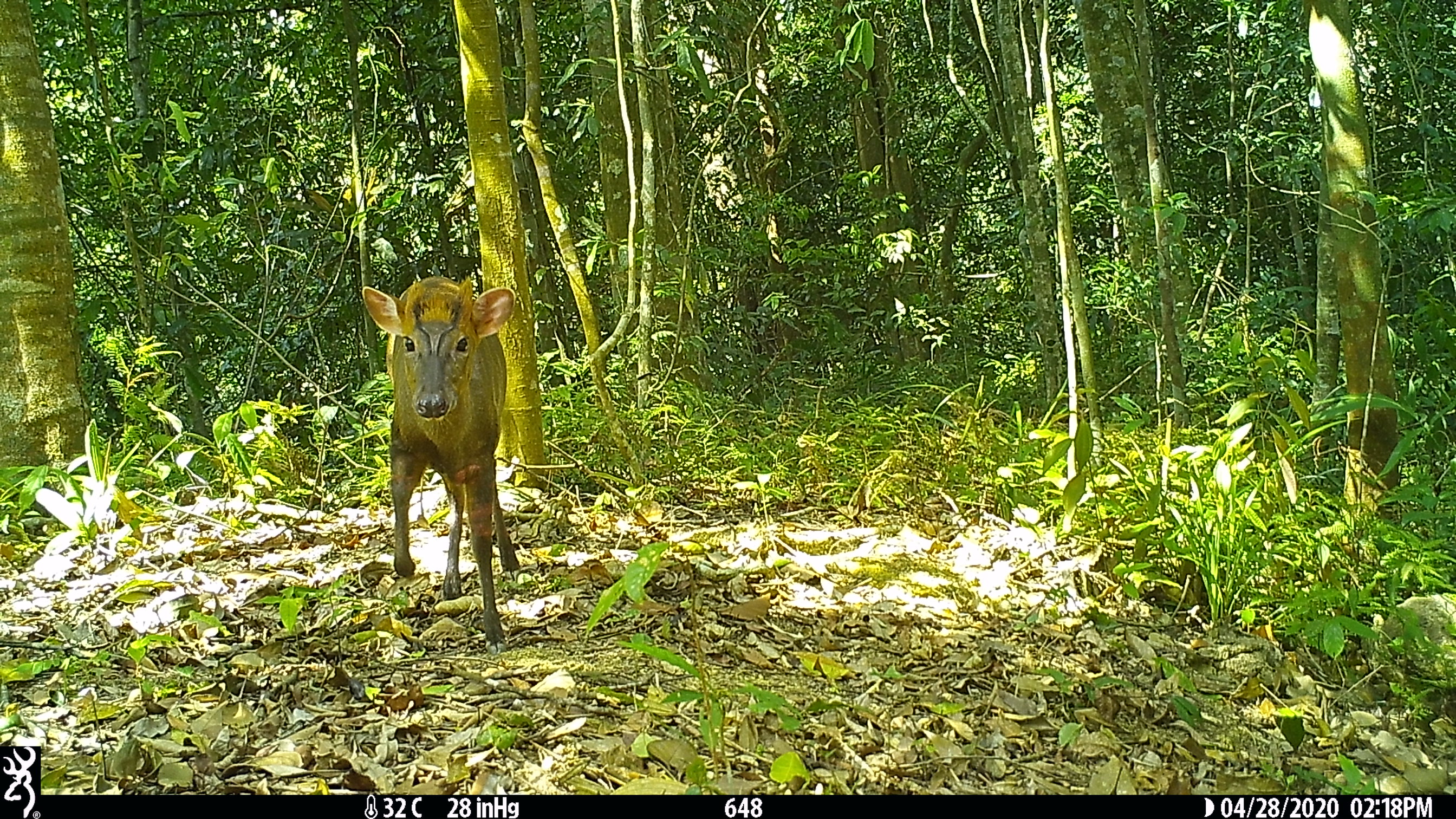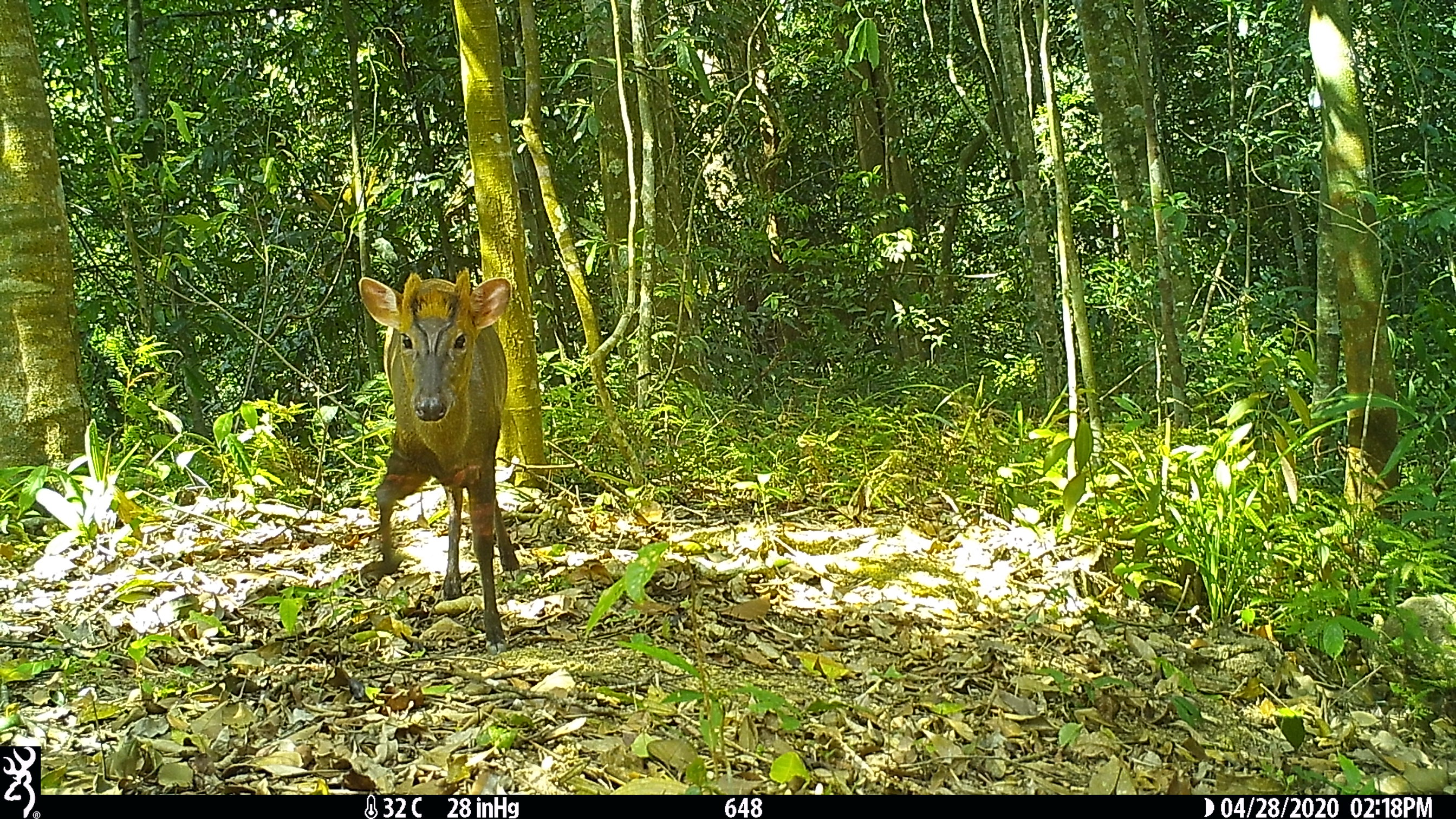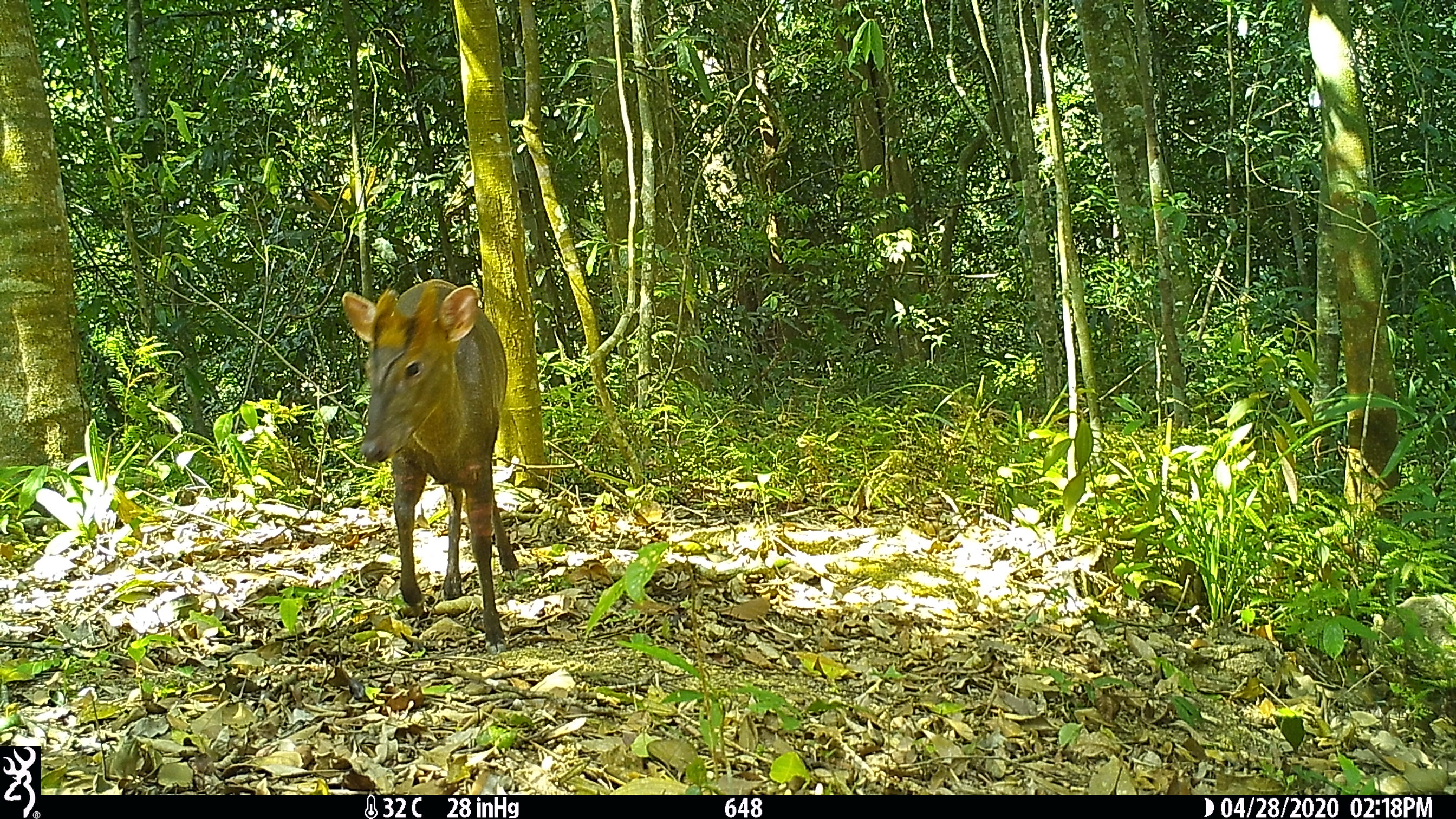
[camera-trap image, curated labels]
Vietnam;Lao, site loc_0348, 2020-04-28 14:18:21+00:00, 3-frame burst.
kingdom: Animalia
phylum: Chordata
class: Mammalia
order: Artiodactyla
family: Cervidae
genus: Muntiacus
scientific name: Muntiacus rooseveltorum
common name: roosevelt's muntjac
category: roosevelts muntjac group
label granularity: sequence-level